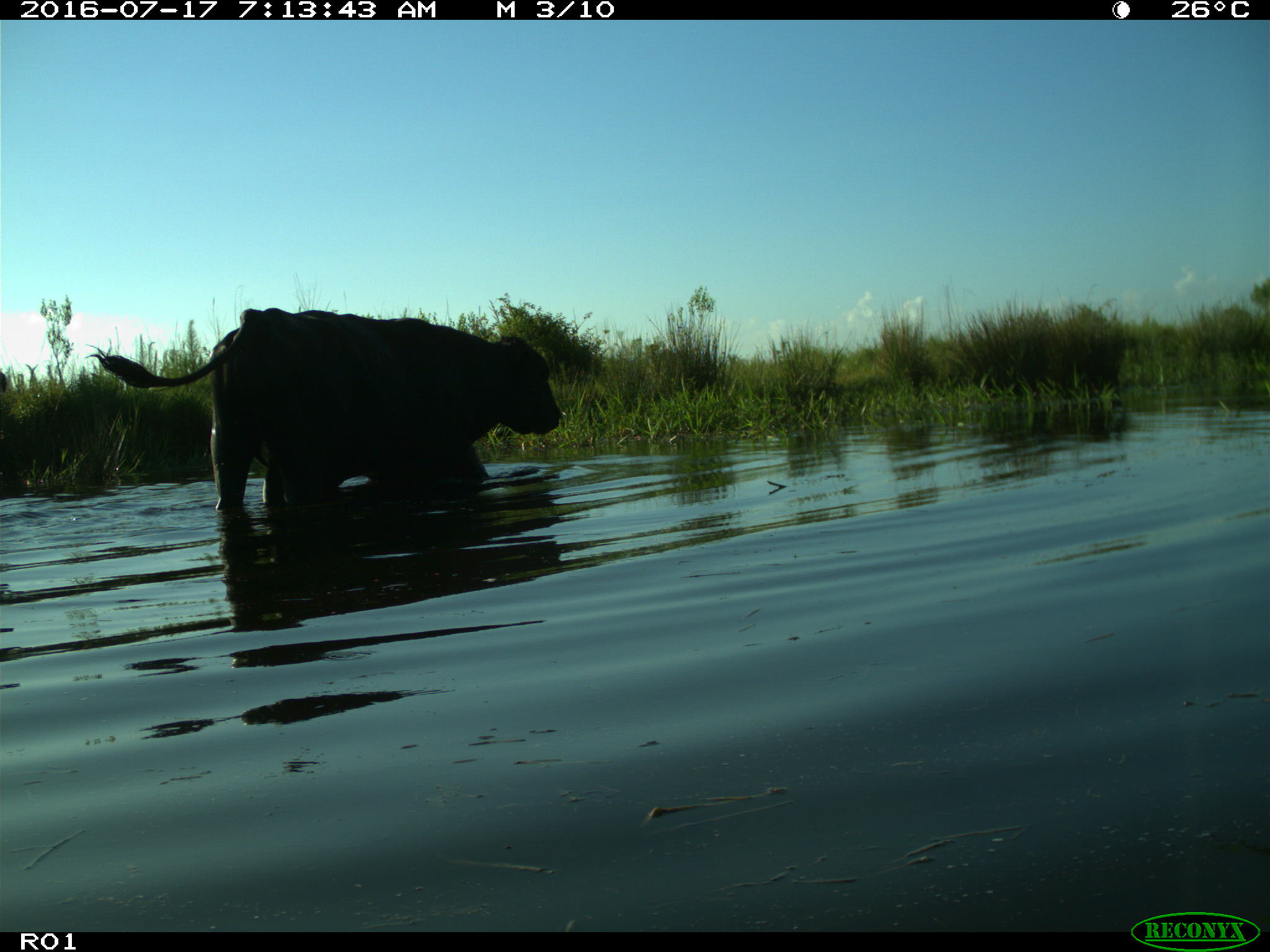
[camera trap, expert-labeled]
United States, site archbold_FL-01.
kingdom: Animalia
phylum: Chordata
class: Mammalia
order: Artiodactyla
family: Bovidae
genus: Bos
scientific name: Bos taurus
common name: domestic cow